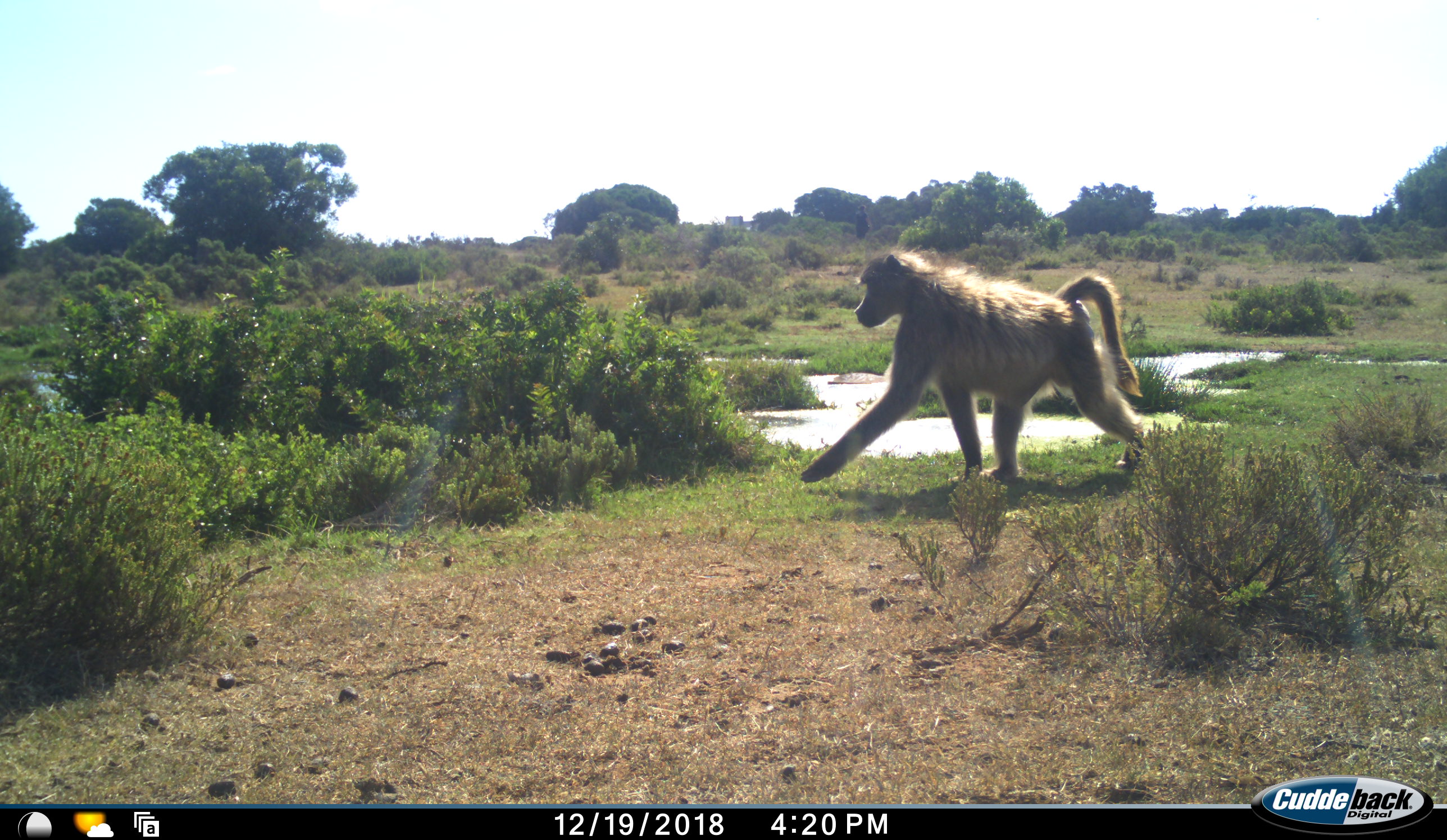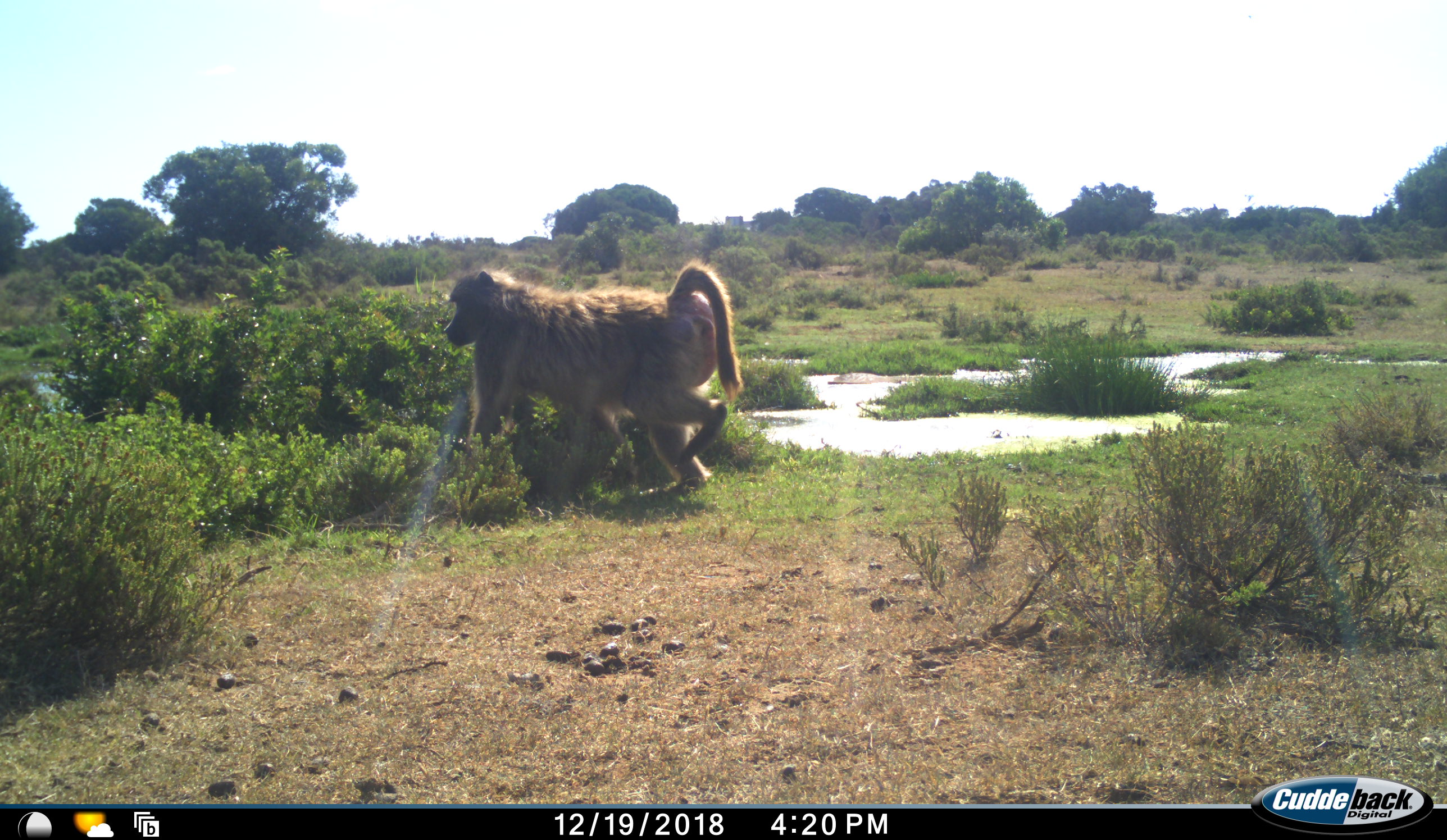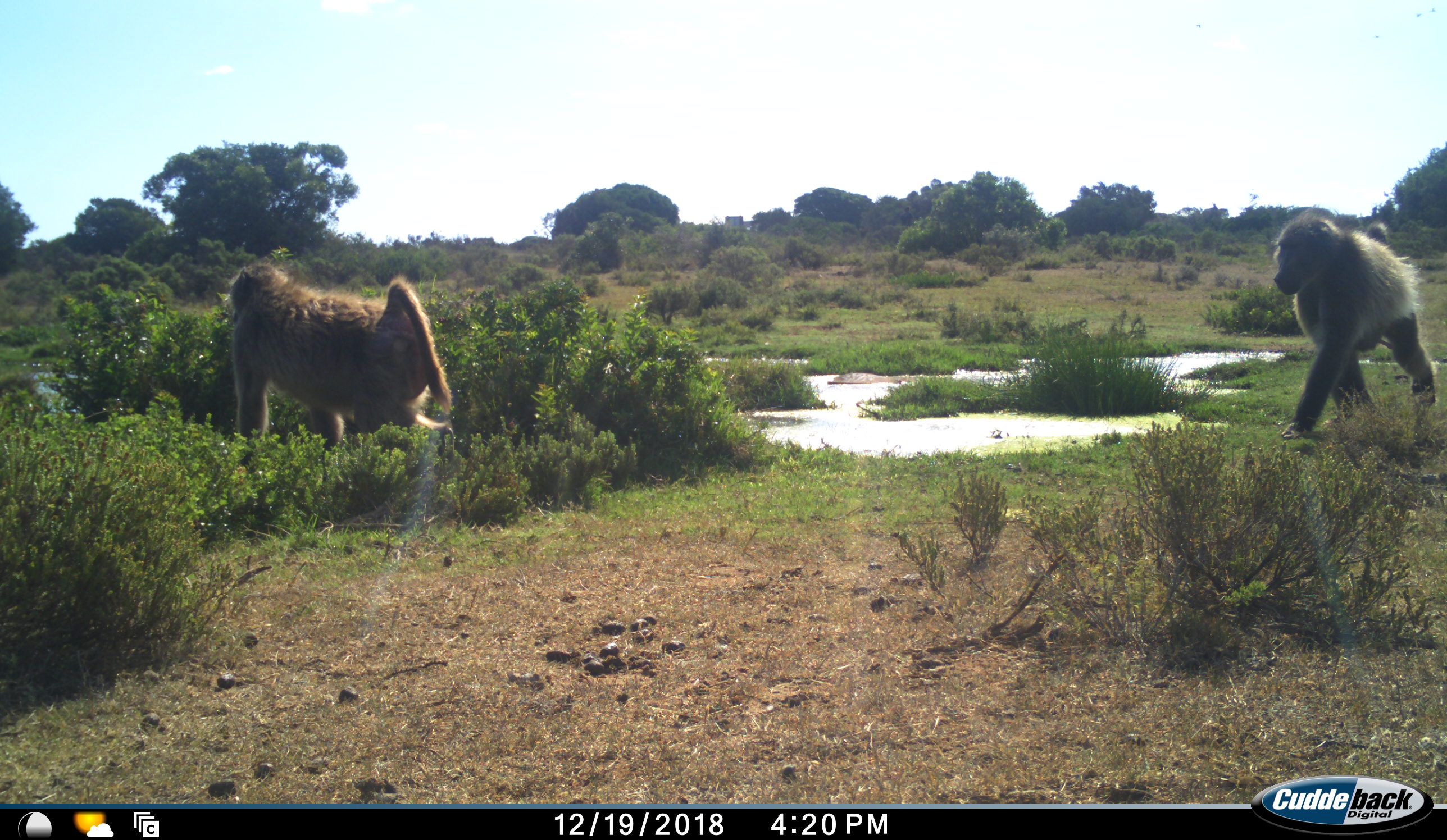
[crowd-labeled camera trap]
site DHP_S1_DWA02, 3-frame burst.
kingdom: Animalia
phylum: Chordata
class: Mammalia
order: Primates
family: Cercopithecidae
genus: Papio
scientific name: Papio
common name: baboon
Baboon (Papio), count 2. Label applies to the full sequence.